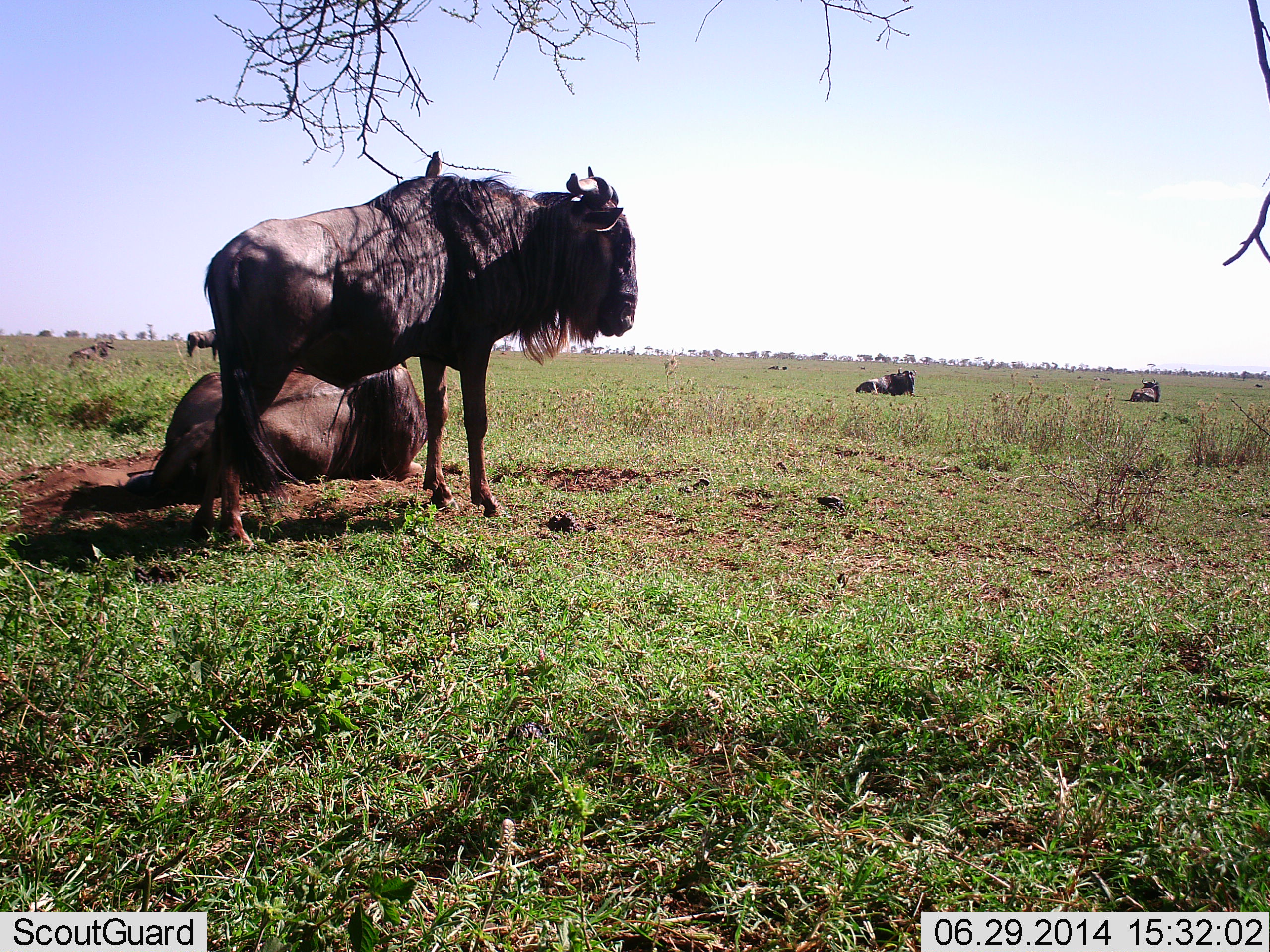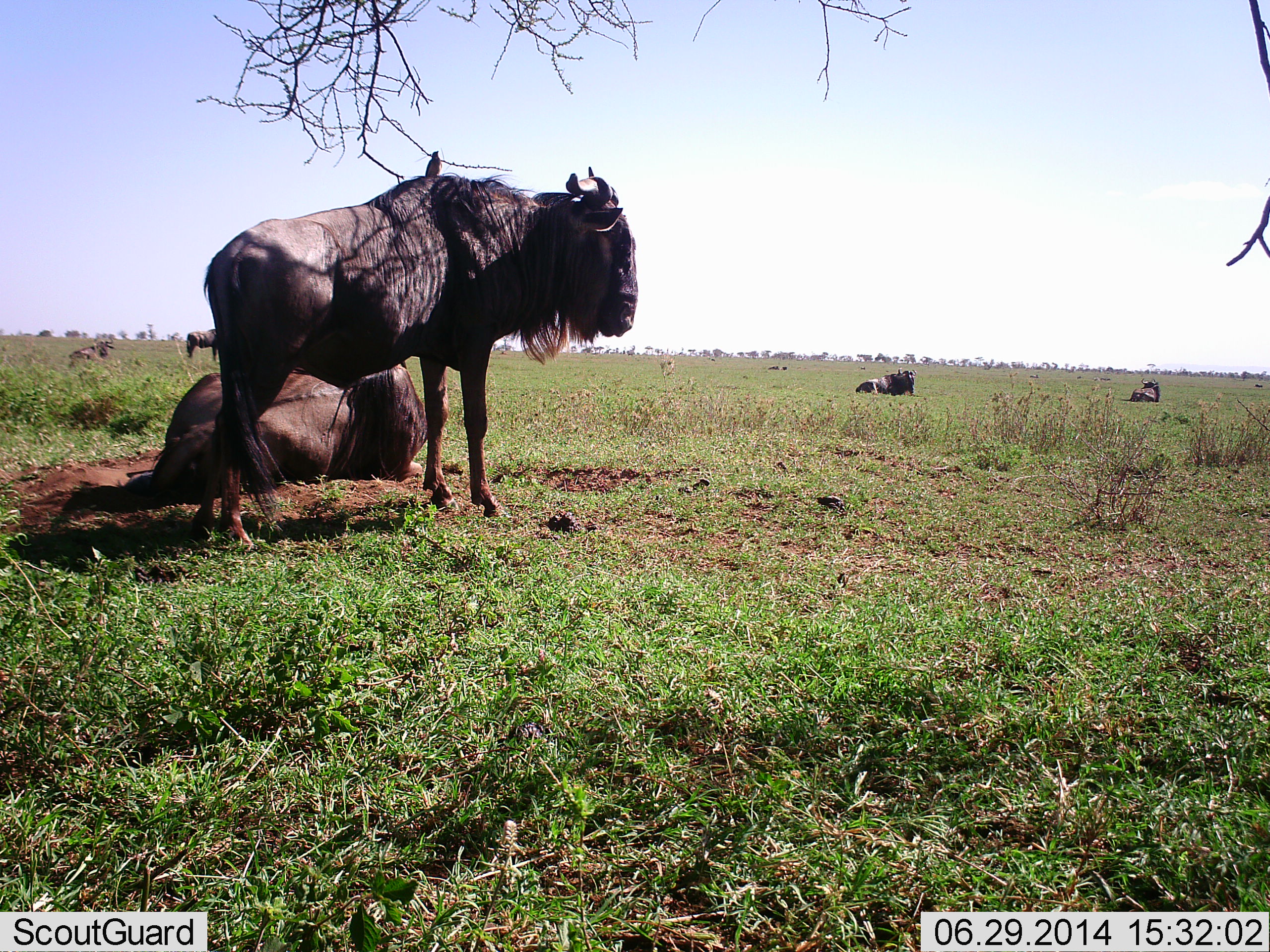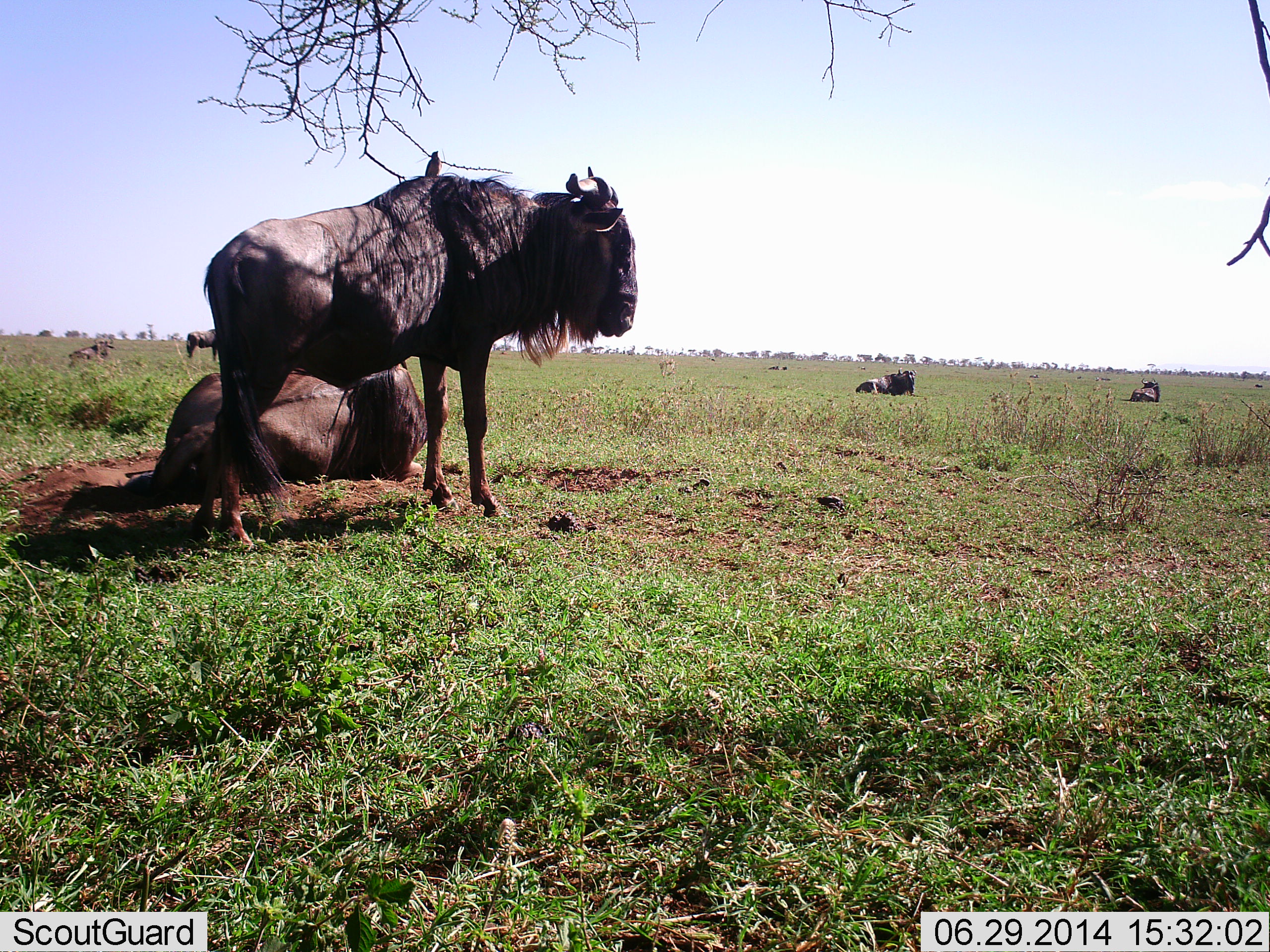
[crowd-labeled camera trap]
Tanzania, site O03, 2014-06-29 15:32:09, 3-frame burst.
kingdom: Animalia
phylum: Chordata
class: Mammalia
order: Artiodactyla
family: Bovidae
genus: Connochaetes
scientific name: Connochaetes taurinus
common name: blue wildebeest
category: wildebeest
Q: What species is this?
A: Wildebeest (blue wildebeest) (Connochaetes taurinus).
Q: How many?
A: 6.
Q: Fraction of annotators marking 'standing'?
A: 82%.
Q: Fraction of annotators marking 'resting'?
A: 99%.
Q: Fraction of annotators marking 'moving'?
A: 0%.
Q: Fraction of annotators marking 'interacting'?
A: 3%.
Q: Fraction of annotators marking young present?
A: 0%.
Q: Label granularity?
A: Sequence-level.